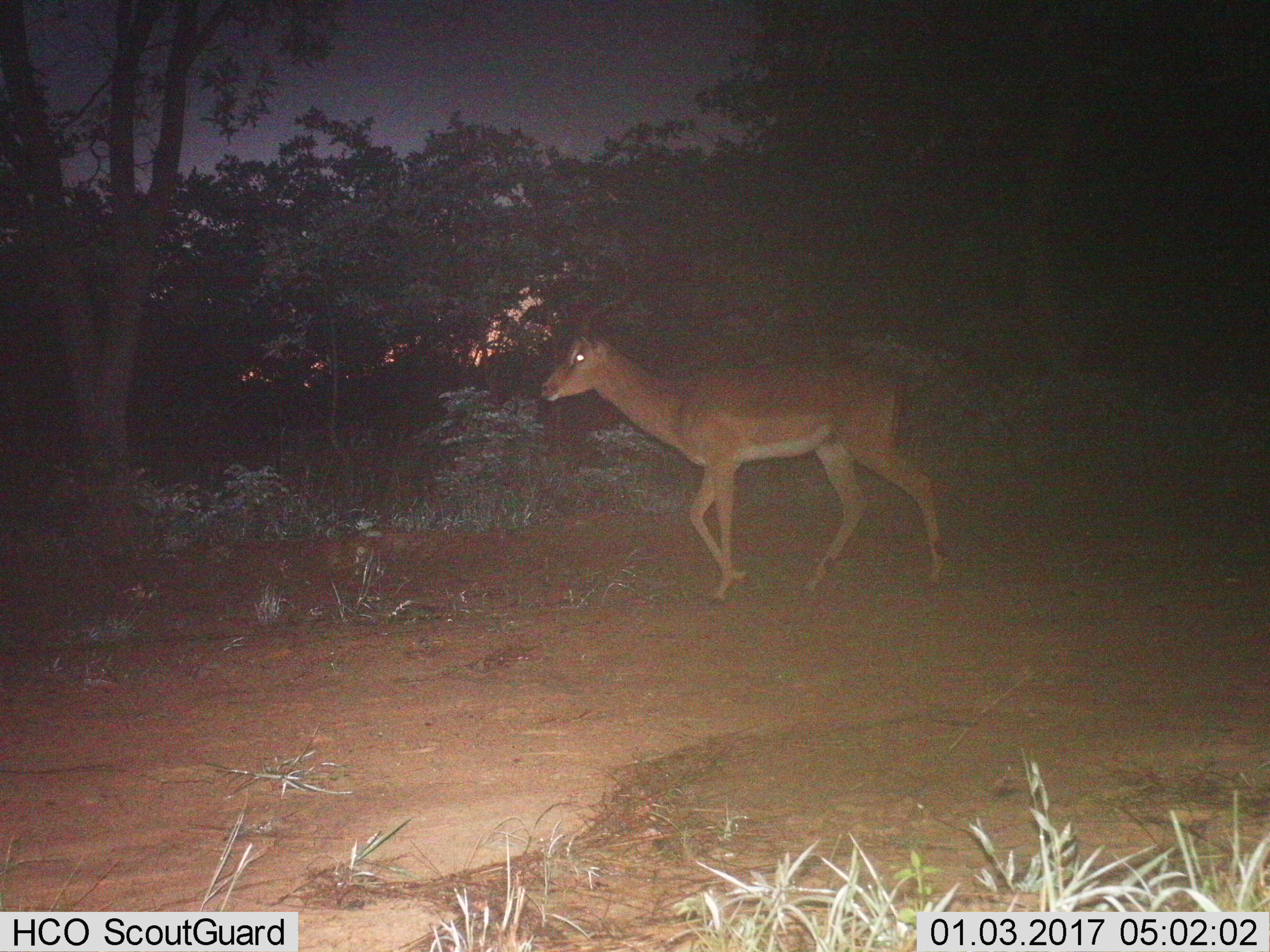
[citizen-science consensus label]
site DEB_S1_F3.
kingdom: Animalia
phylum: Chordata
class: Mammalia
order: Artiodactyla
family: Bovidae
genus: Aepyceros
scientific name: Aepyceros melampus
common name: impala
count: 1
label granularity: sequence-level